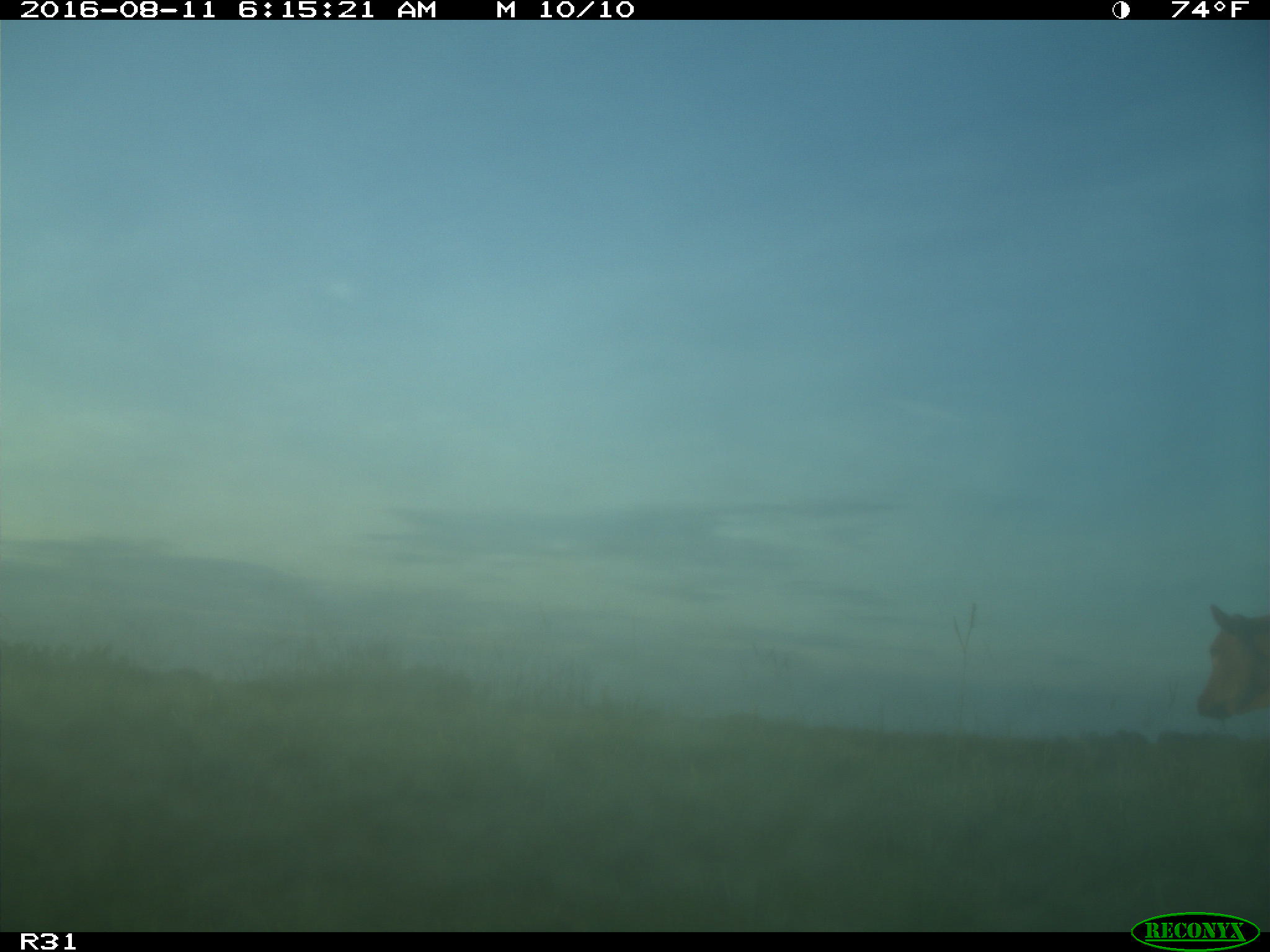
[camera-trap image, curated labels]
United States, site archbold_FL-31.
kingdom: Animalia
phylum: Chordata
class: Mammalia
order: Artiodactyla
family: Bovidae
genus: Bos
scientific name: Bos taurus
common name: domestic cow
Bos taurus (domestic cow).